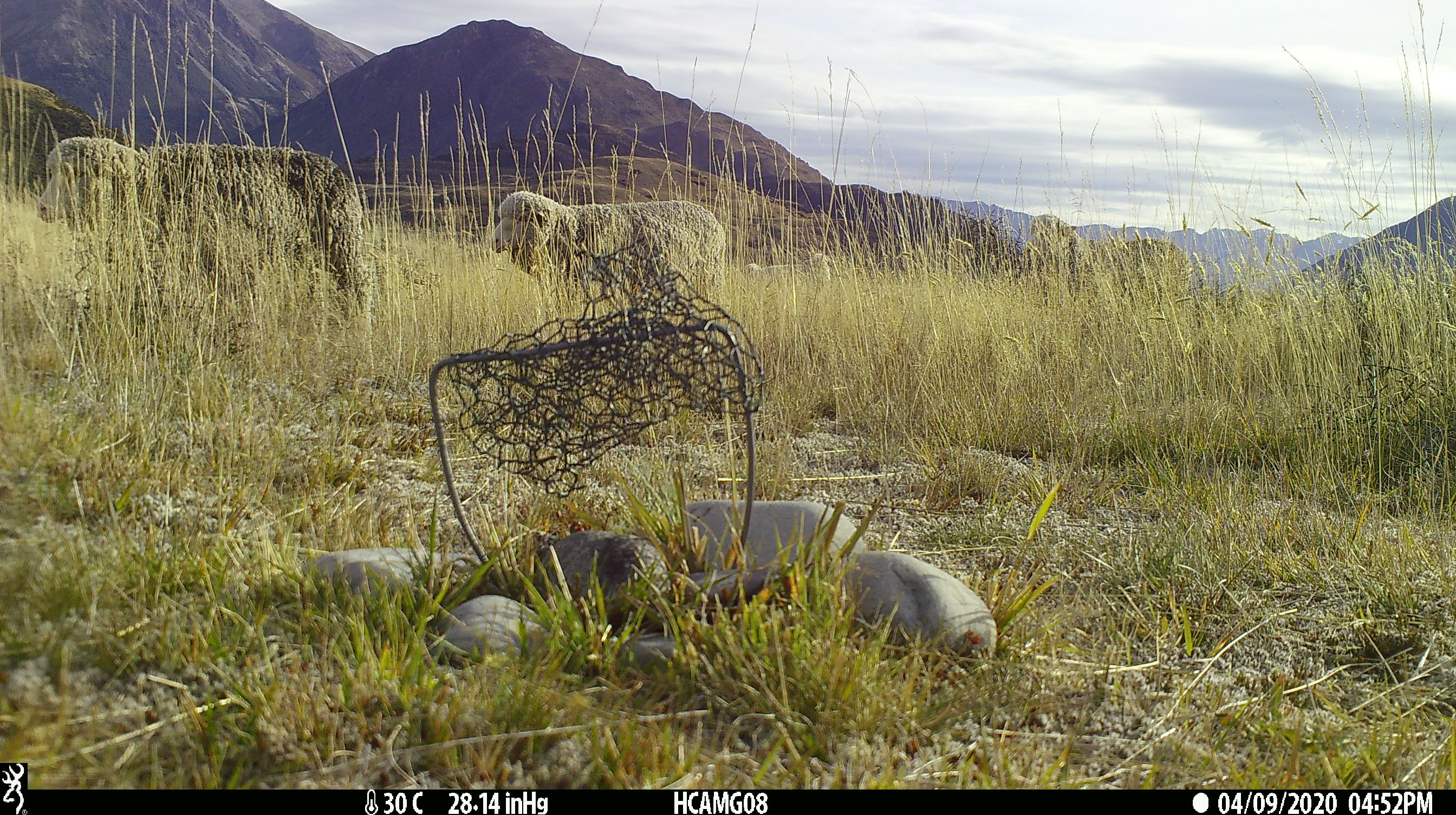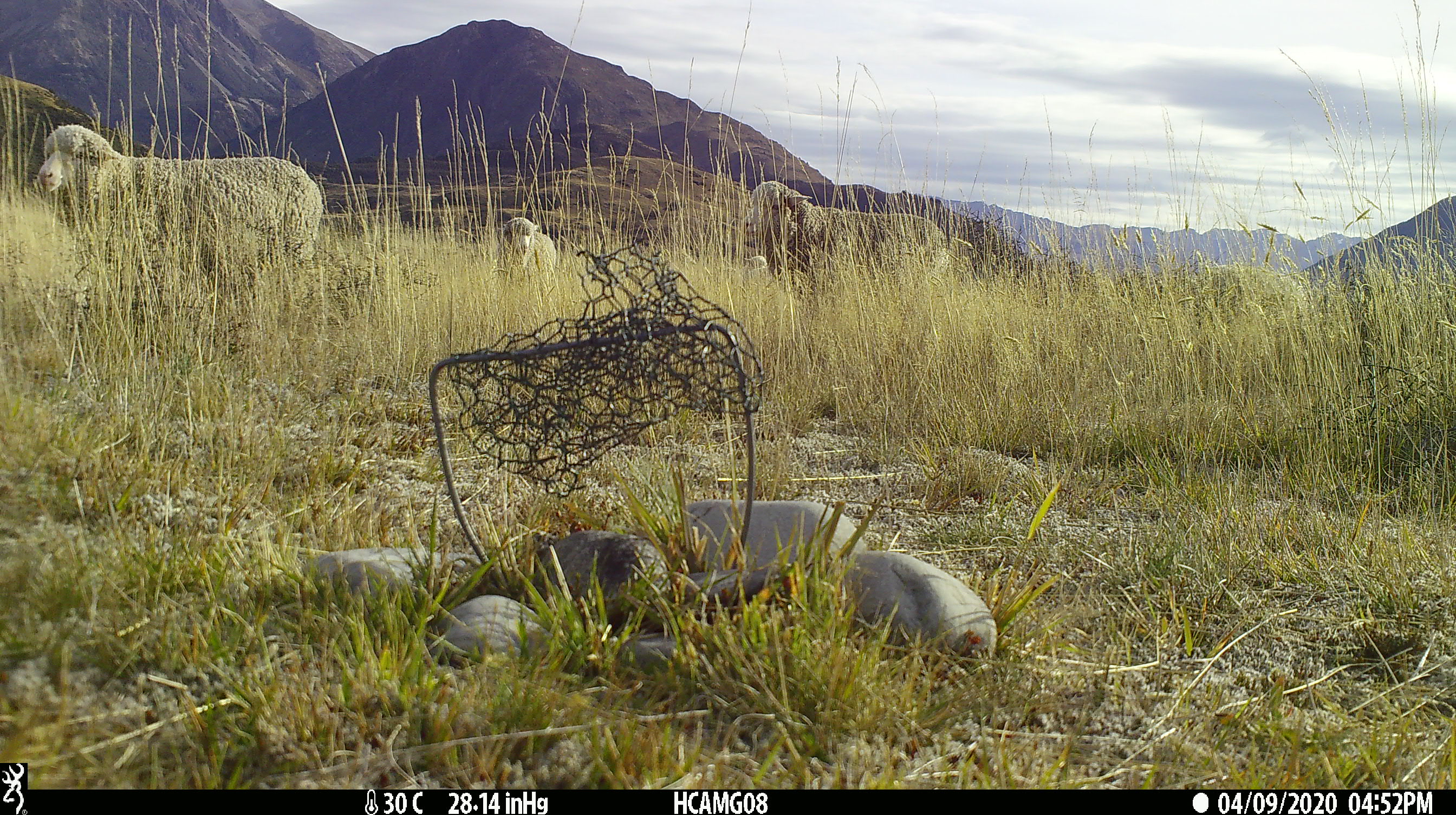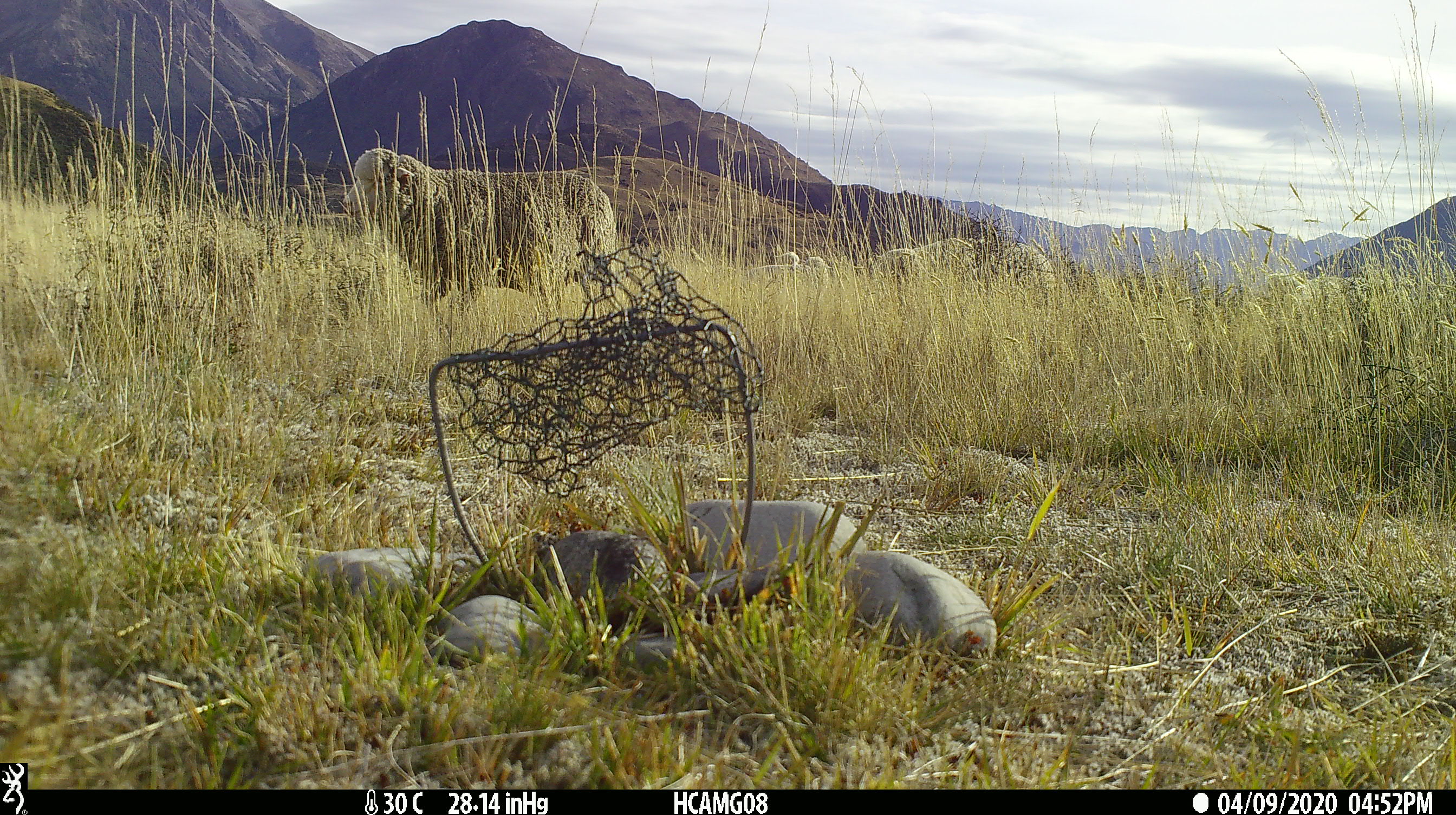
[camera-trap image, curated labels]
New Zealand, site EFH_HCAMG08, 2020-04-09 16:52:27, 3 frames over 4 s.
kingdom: Animalia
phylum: Chordata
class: Mammalia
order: Artiodactyla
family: Bovidae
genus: Ovis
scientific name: Ovis aries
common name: domestic sheep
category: sheep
Sheep (domestic sheep) (Ovis aries).